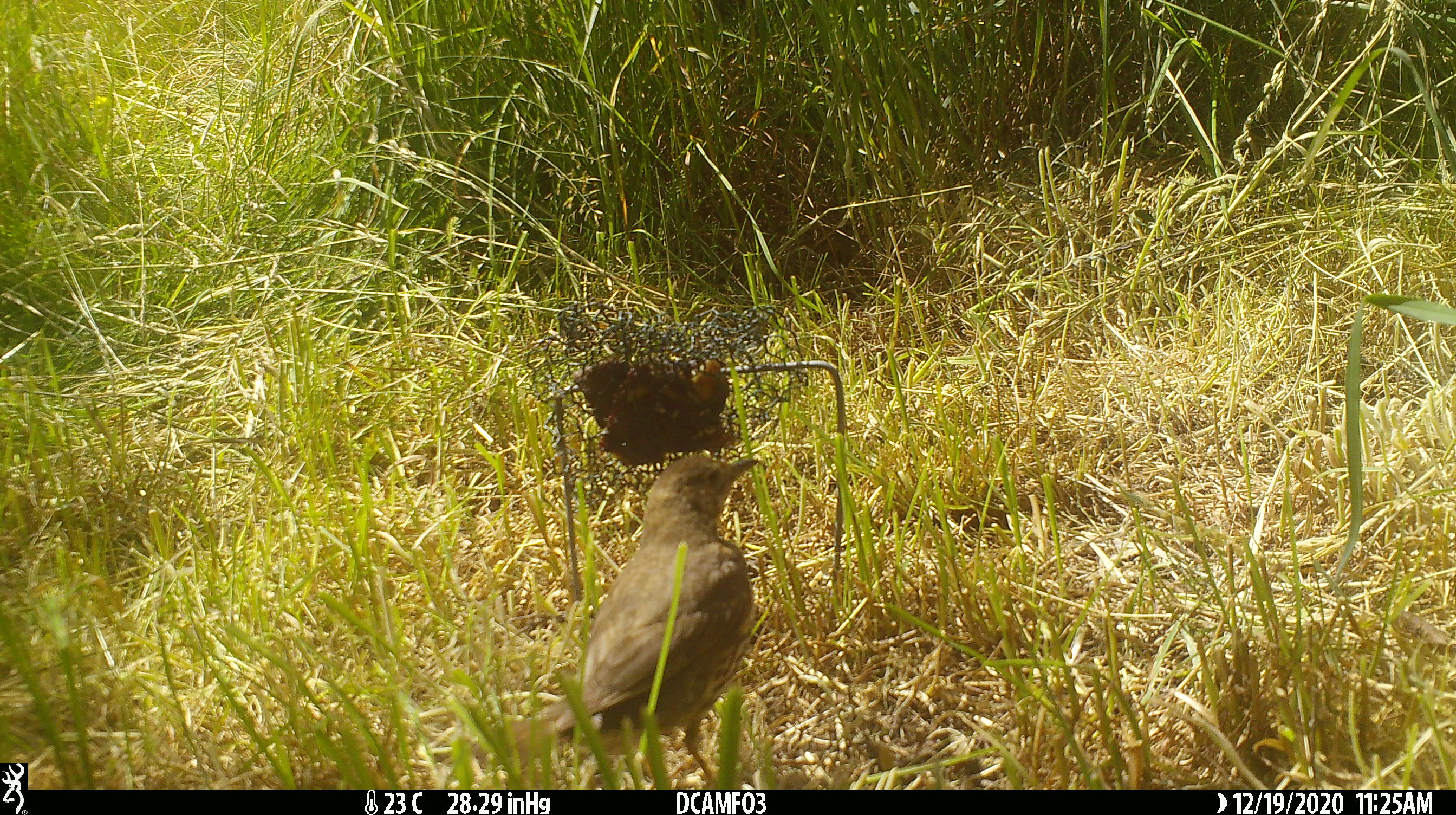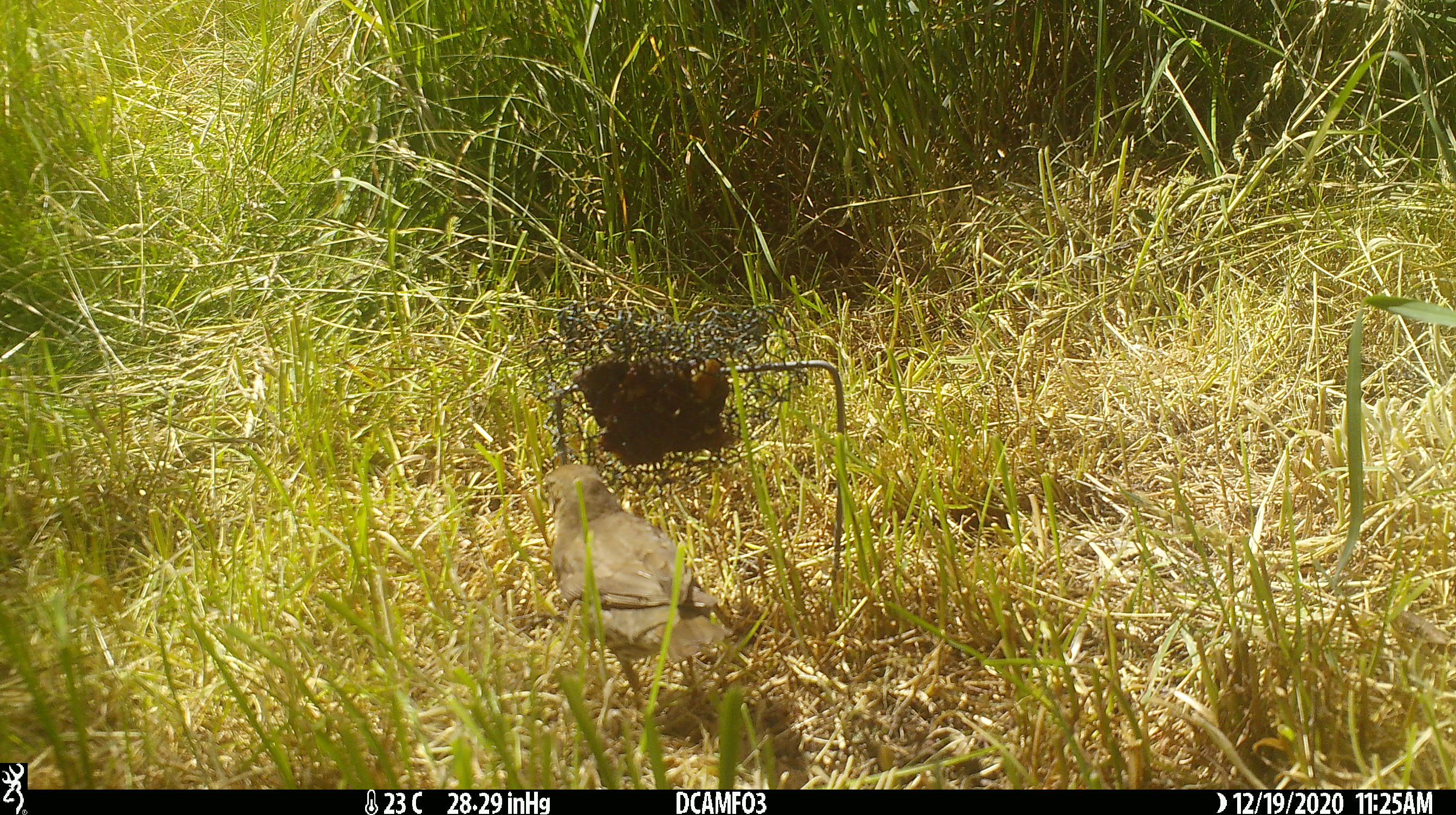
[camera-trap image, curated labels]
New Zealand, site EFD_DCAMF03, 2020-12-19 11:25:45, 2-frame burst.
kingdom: Animalia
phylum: Chordata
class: Aves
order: Passeriformes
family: Turdidae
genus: Turdus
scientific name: Turdus philomelos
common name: song thrush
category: thrush